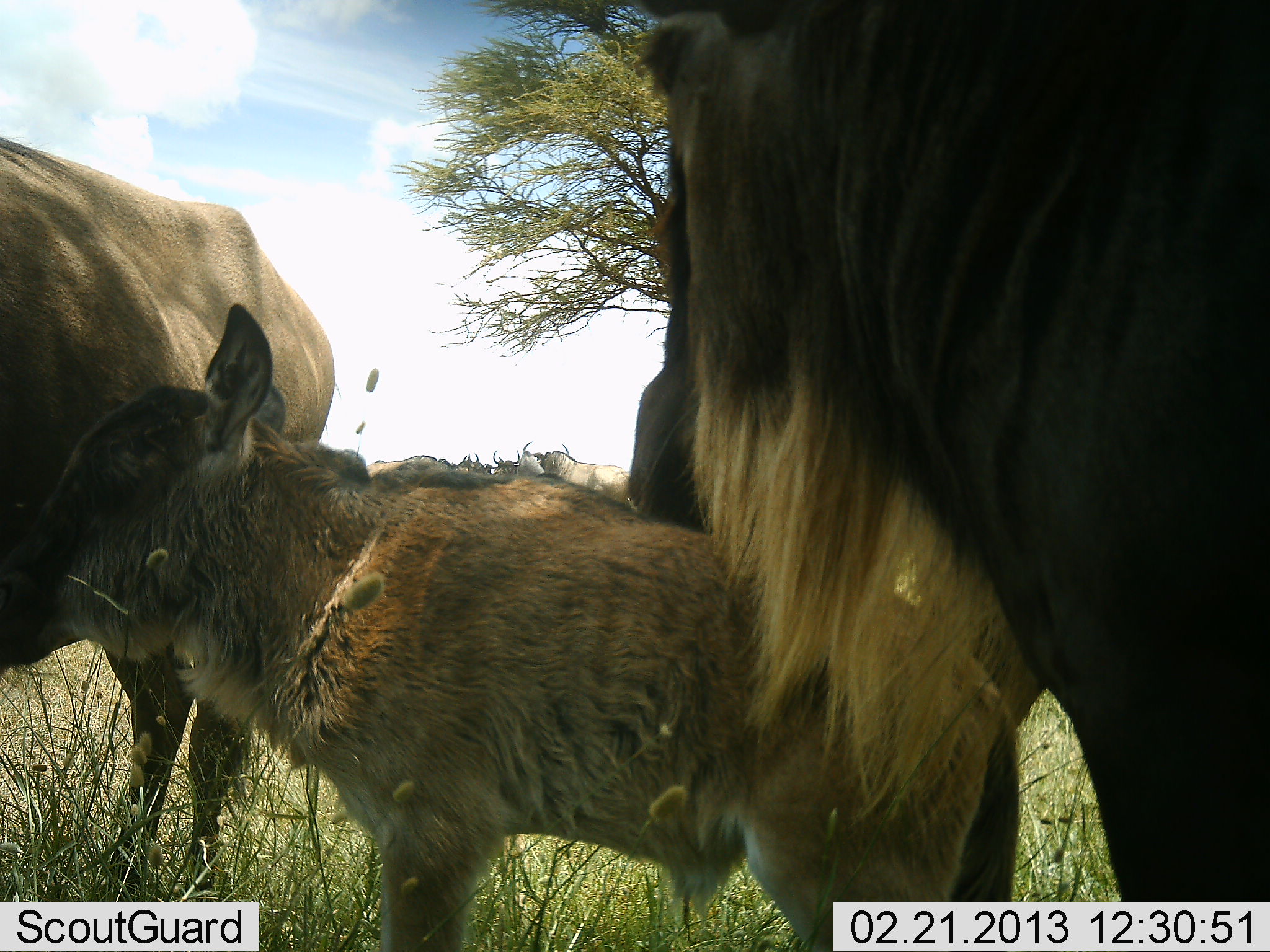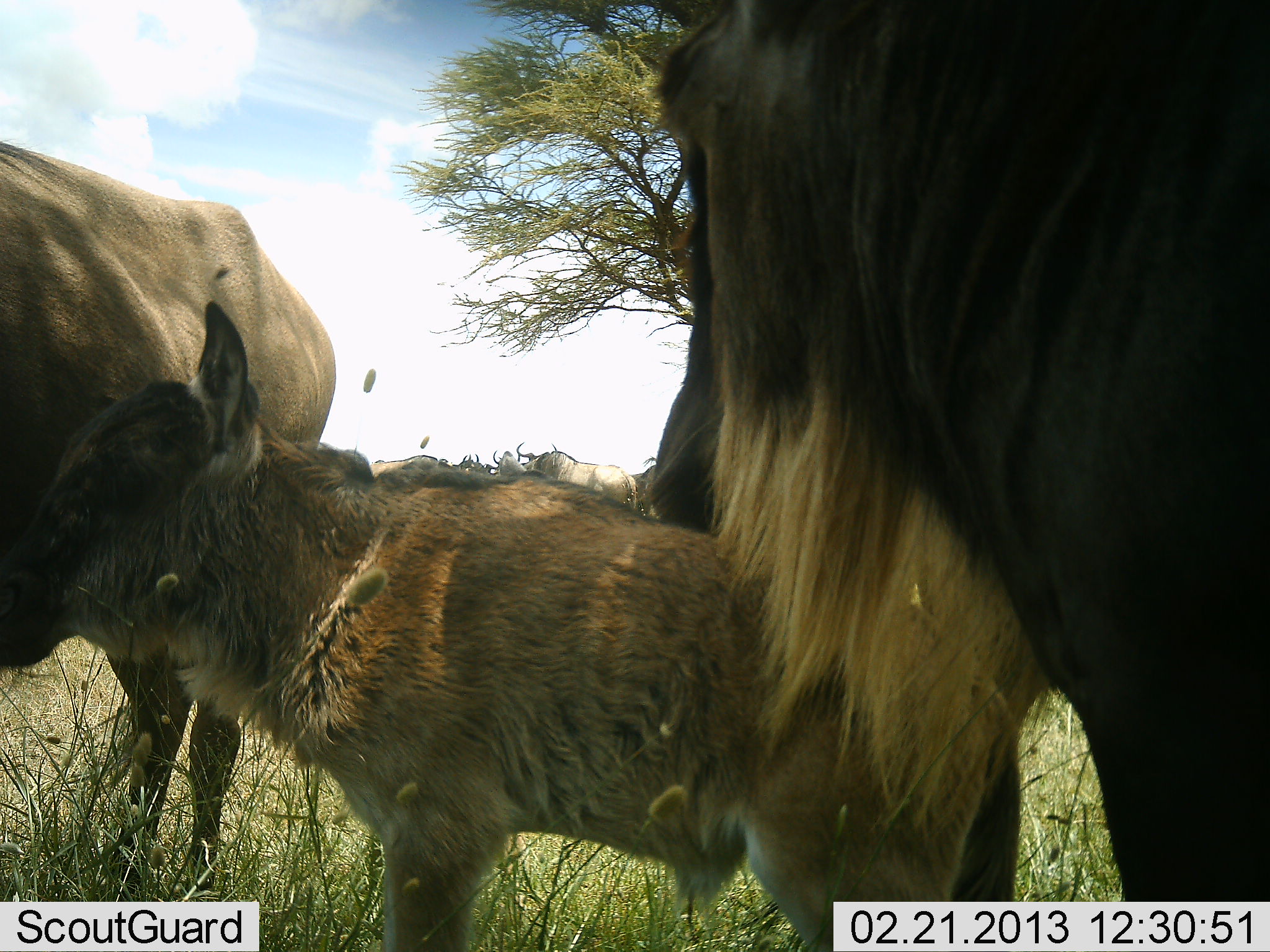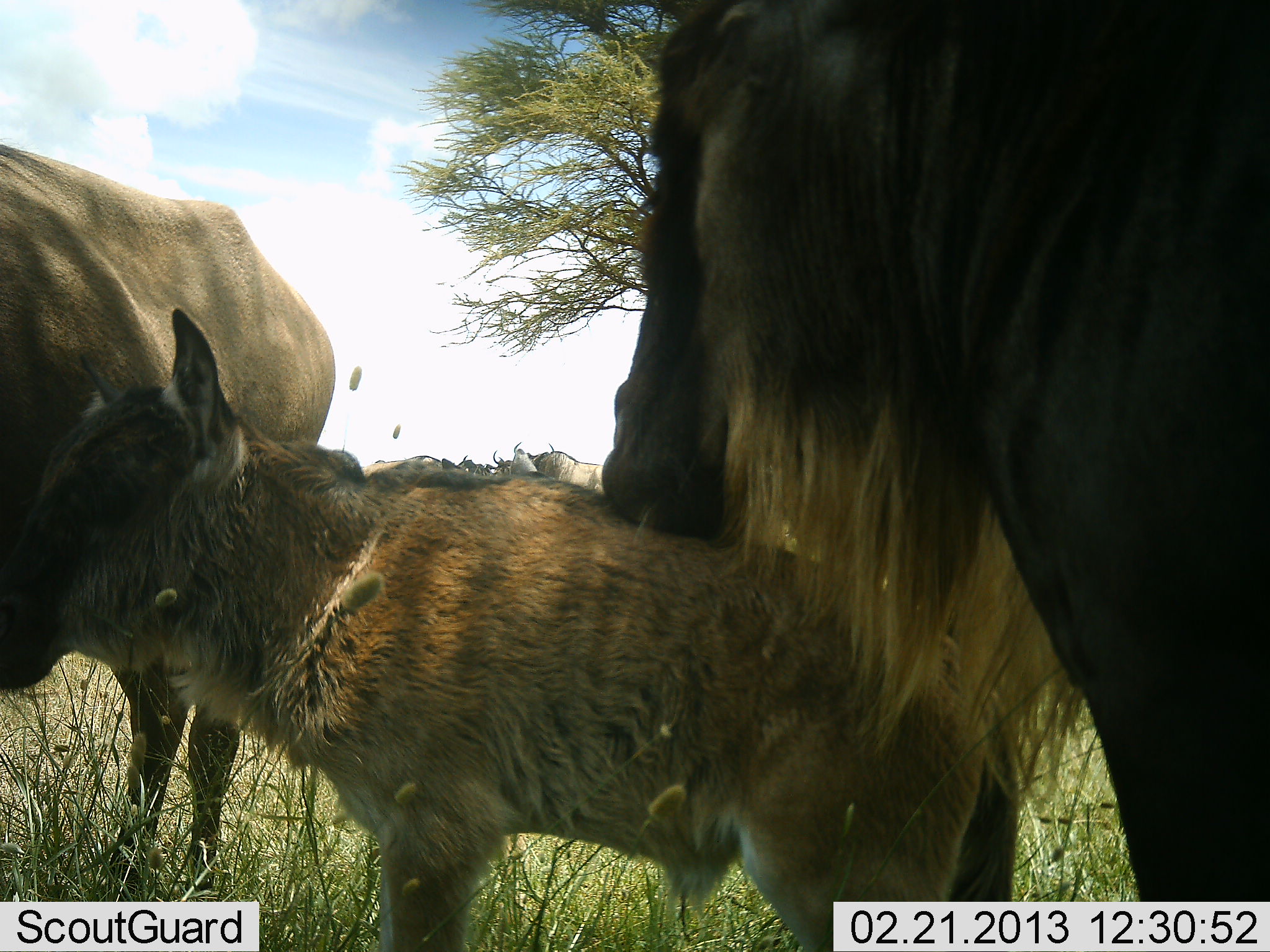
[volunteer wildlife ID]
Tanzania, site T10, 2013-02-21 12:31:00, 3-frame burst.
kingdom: Animalia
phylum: Chordata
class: Mammalia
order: Artiodactyla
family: Bovidae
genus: Connochaetes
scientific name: Connochaetes taurinus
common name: blue wildebeest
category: wildebeest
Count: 3.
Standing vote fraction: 88%.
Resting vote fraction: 3%.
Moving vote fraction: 0%.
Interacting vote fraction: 30%.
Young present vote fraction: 94%.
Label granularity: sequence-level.